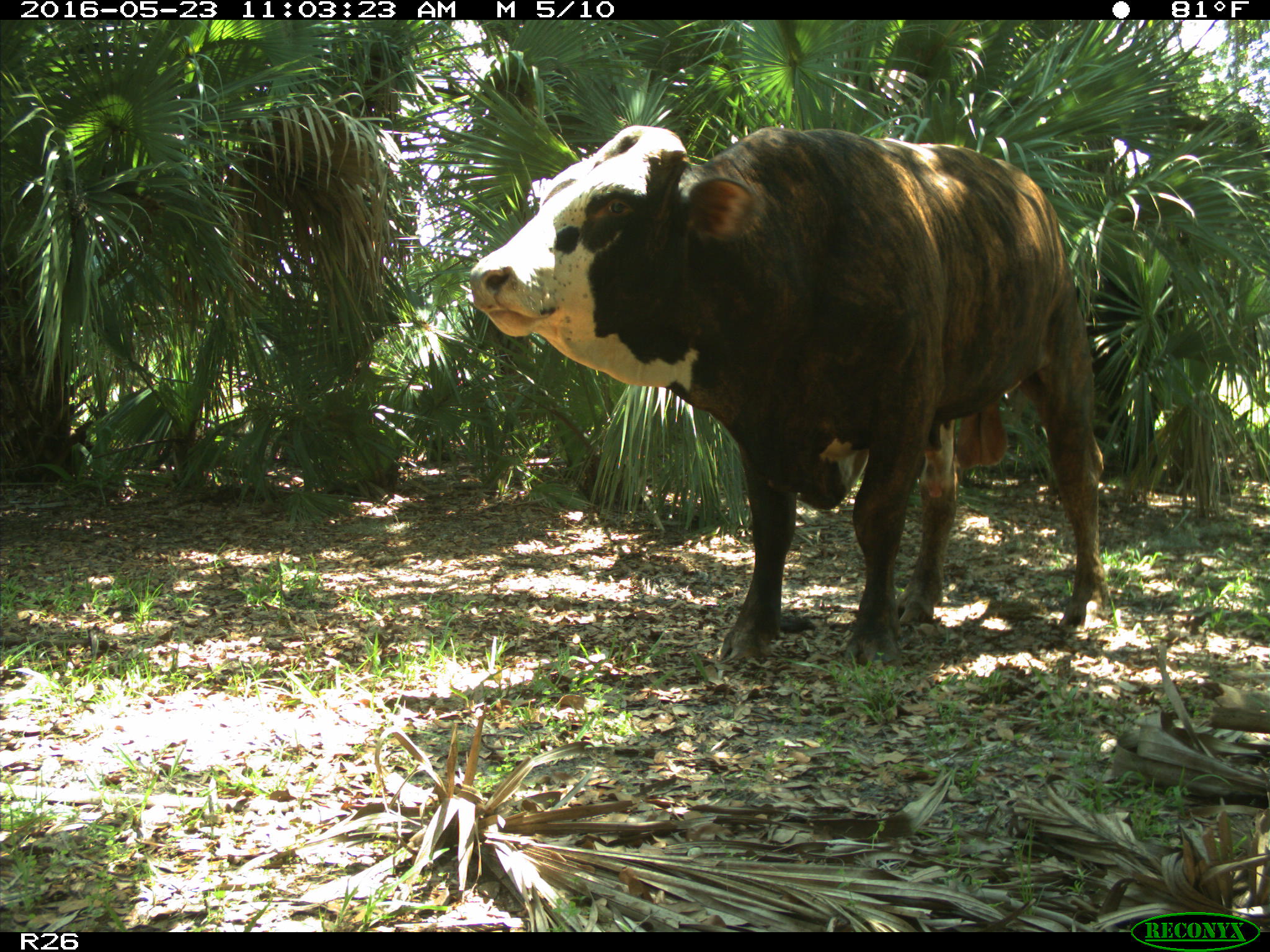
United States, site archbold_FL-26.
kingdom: Animalia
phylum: Chordata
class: Mammalia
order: Artiodactyla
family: Bovidae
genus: Bos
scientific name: Bos taurus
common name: domestic cow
Bos taurus (domestic cow).